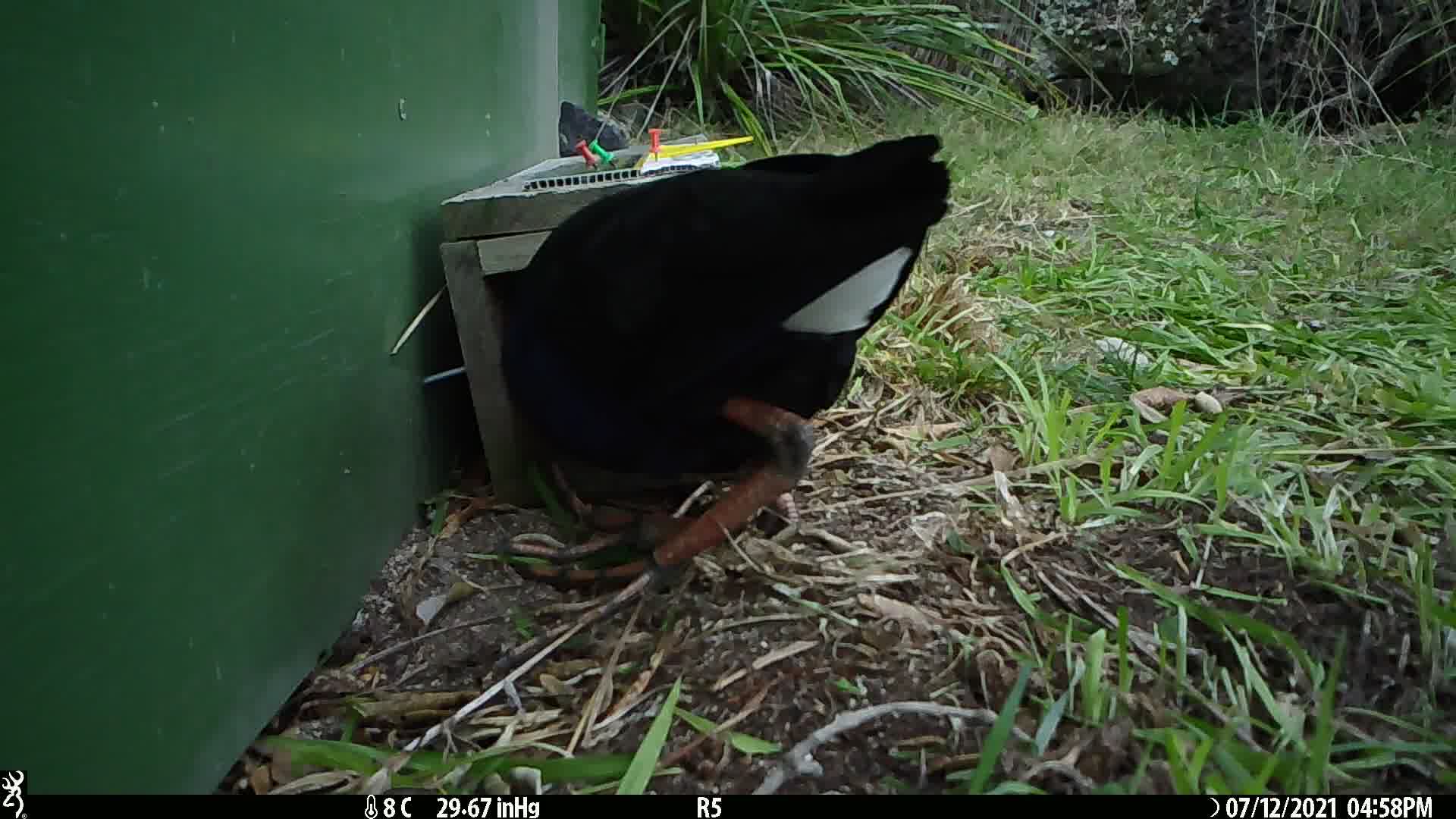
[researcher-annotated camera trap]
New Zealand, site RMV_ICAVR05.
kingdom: Animalia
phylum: Chordata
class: Aves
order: Gruiformes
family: Rallidae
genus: Porphyrio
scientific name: Porphyrio melanotus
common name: australasian swamphen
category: pukeko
Pukeko (australasian swamphen) (Porphyrio melanotus).